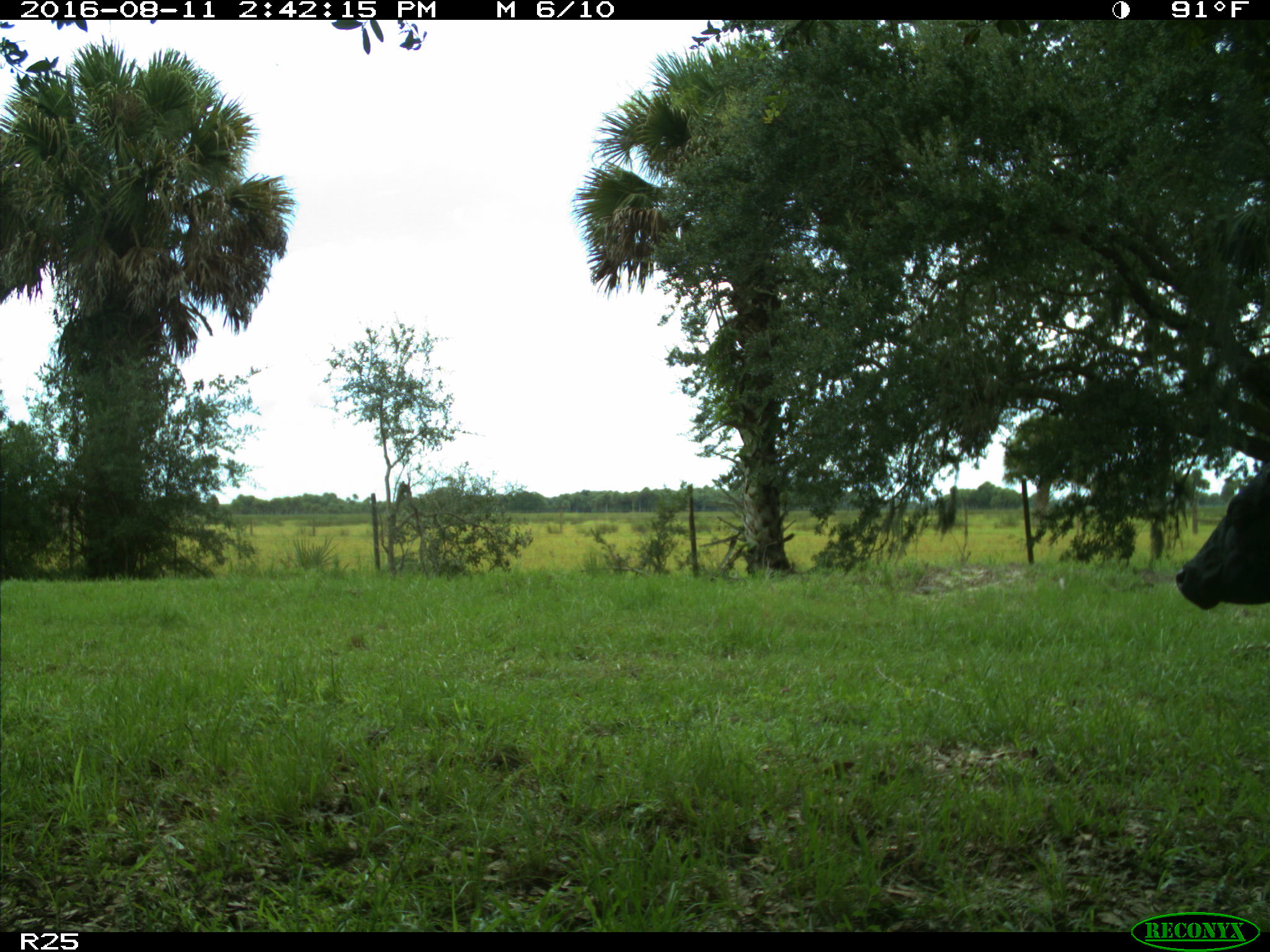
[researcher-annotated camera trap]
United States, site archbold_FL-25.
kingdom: Animalia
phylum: Chordata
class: Mammalia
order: Artiodactyla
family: Bovidae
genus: Bos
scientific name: Bos taurus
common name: domestic cow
Bos taurus (domestic cow).